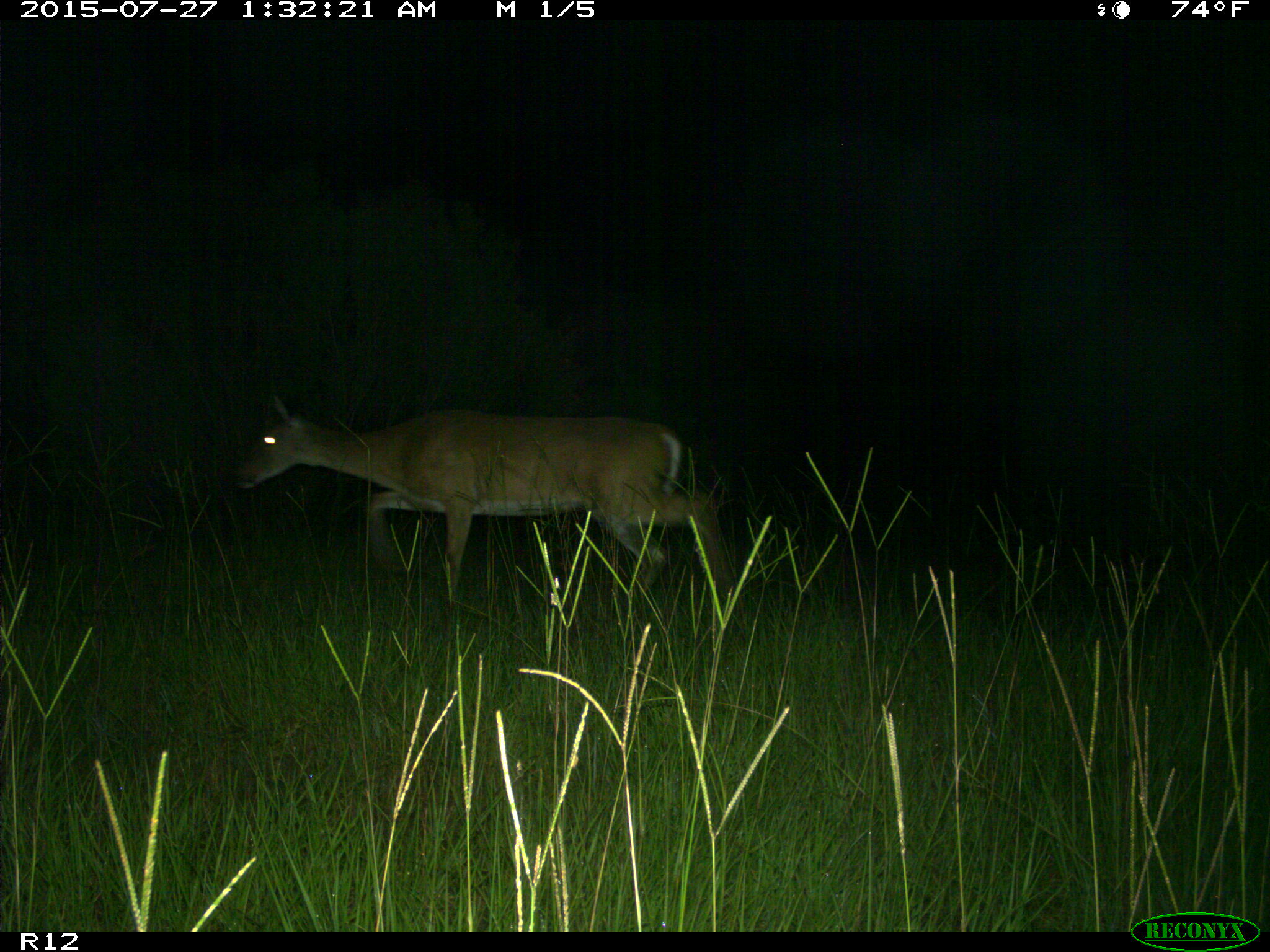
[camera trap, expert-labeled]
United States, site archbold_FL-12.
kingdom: Animalia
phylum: Chordata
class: Mammalia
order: Artiodactyla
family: Cervidae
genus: Odocoileus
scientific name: Odocoileus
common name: deer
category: unidentified deer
Unidentified deer (deer) (Odocoileus).